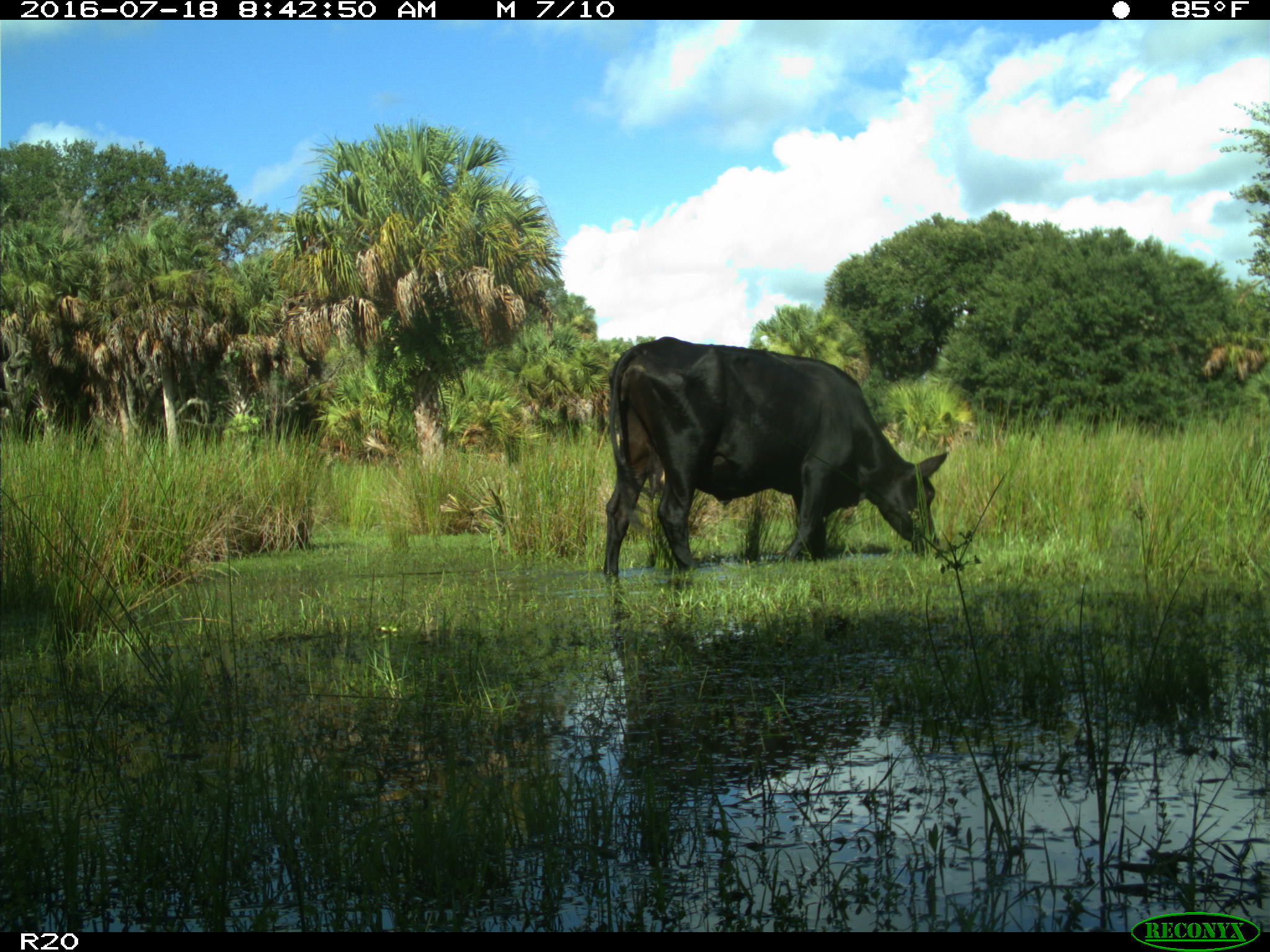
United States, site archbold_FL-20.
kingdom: Animalia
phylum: Chordata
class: Mammalia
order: Artiodactyla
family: Bovidae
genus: Bos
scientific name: Bos taurus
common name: domestic cow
Bos taurus (domestic cow).